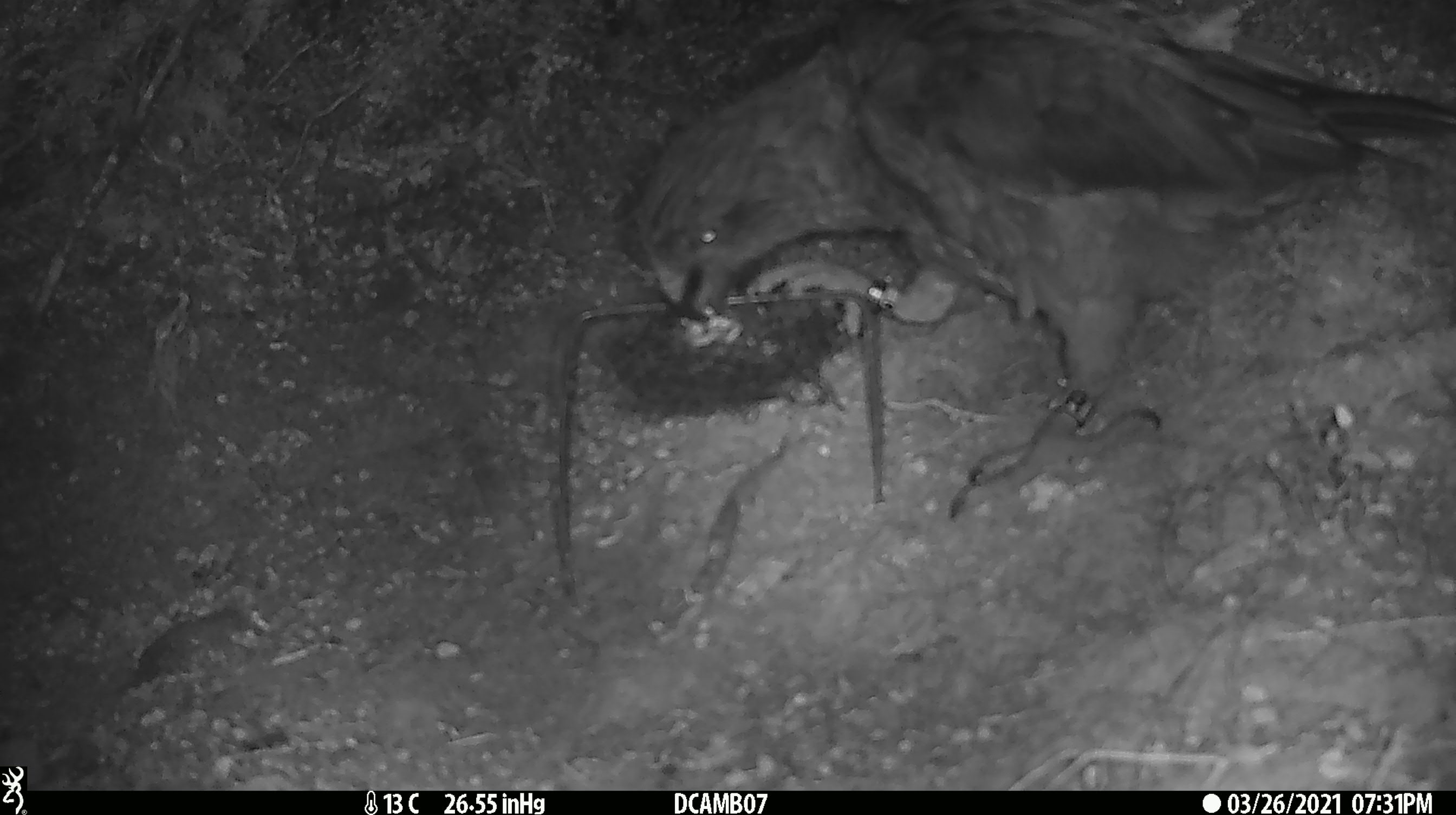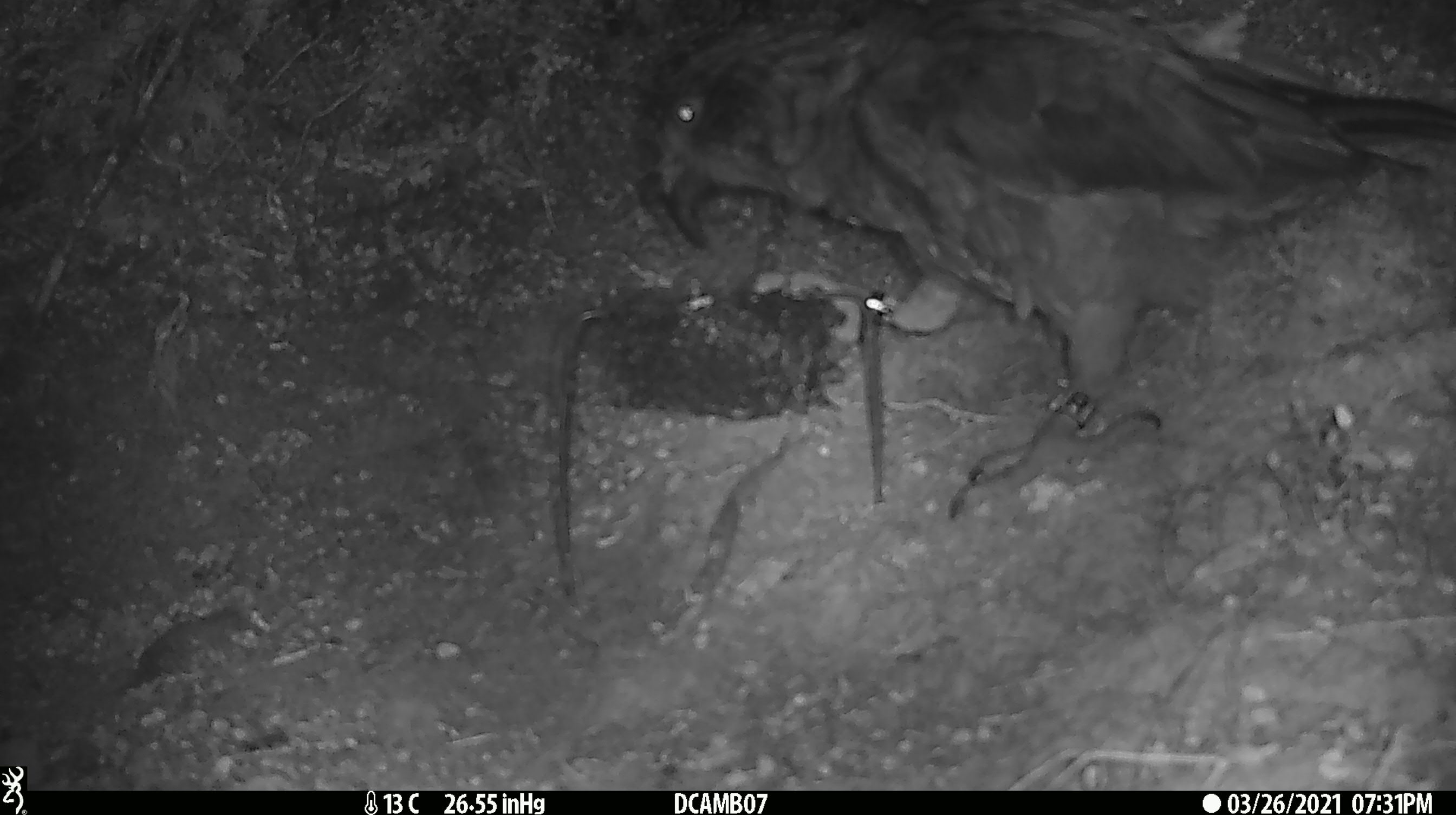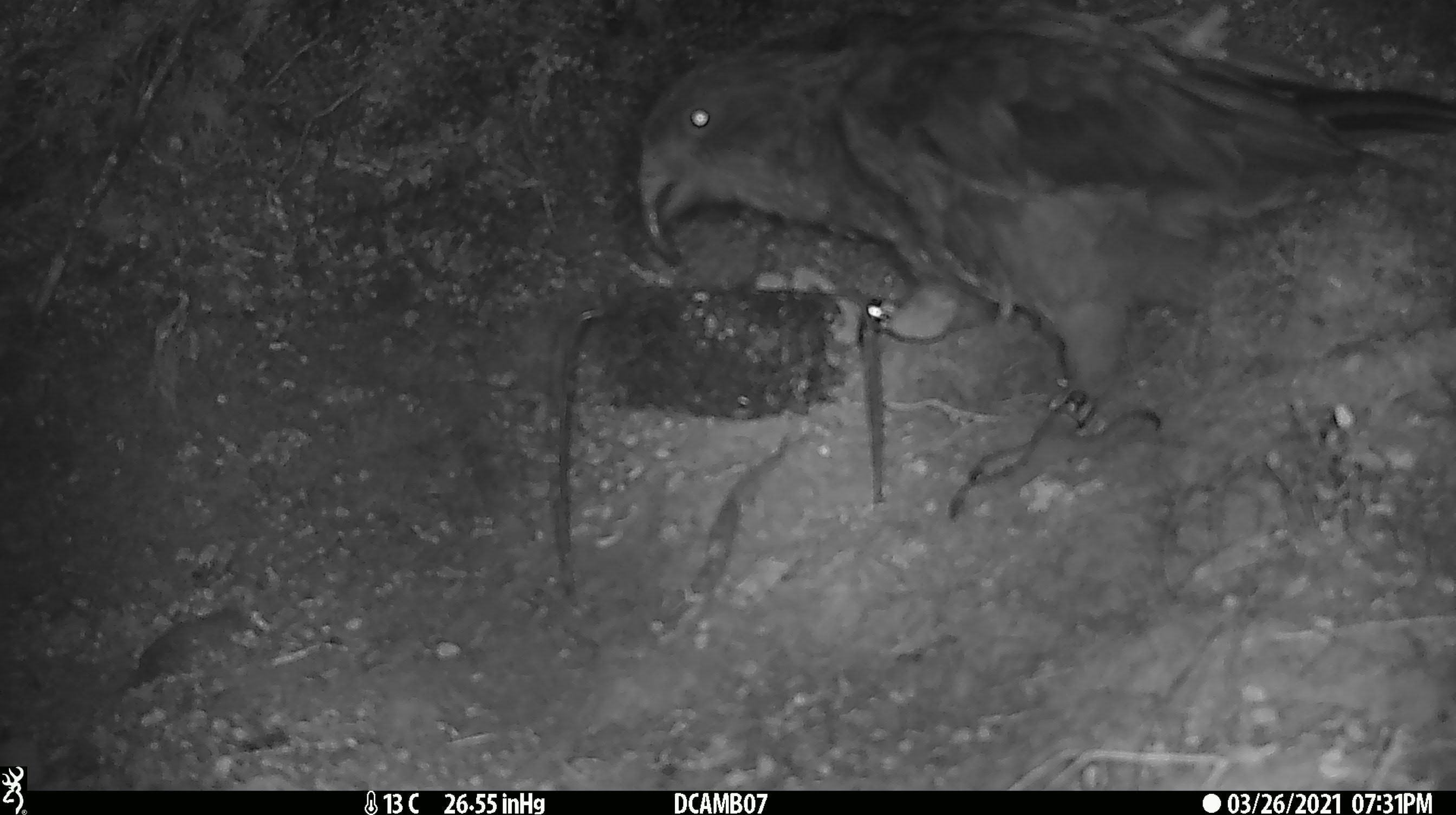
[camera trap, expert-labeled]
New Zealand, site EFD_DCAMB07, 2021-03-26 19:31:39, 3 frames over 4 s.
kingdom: Animalia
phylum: Chordata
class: Aves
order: Psittaciformes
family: Strigopidae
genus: Nestor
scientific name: Nestor notabilis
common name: kea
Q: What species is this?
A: Kea (Nestor notabilis).